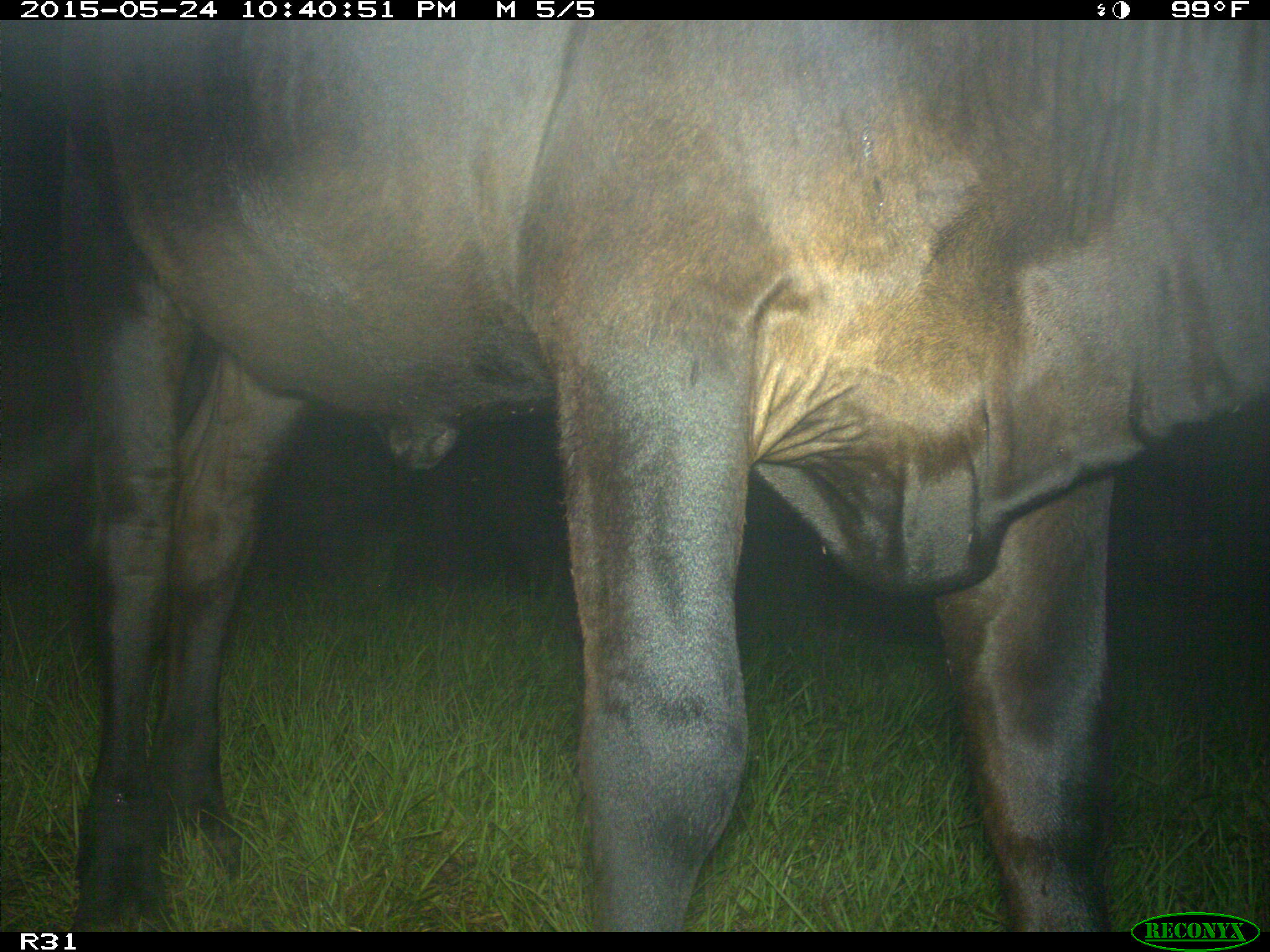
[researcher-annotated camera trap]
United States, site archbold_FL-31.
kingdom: Animalia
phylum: Chordata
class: Mammalia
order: Artiodactyla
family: Bovidae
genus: Bos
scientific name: Bos taurus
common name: domestic cow